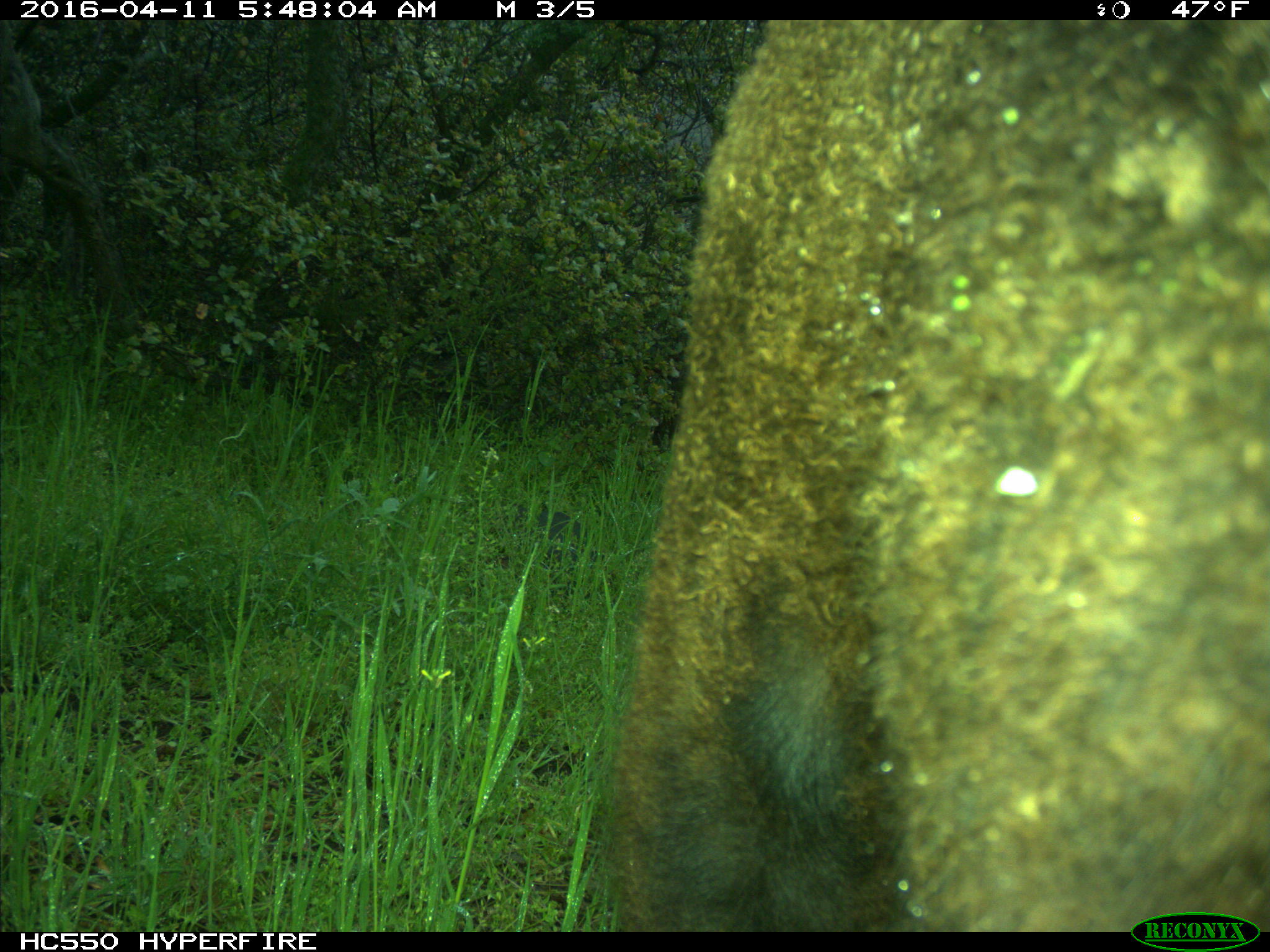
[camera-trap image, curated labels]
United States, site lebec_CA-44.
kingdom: Animalia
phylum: Chordata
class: Mammalia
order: Artiodactyla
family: Bovidae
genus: Bos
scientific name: Bos taurus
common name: domestic cow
Bos taurus (domestic cow).